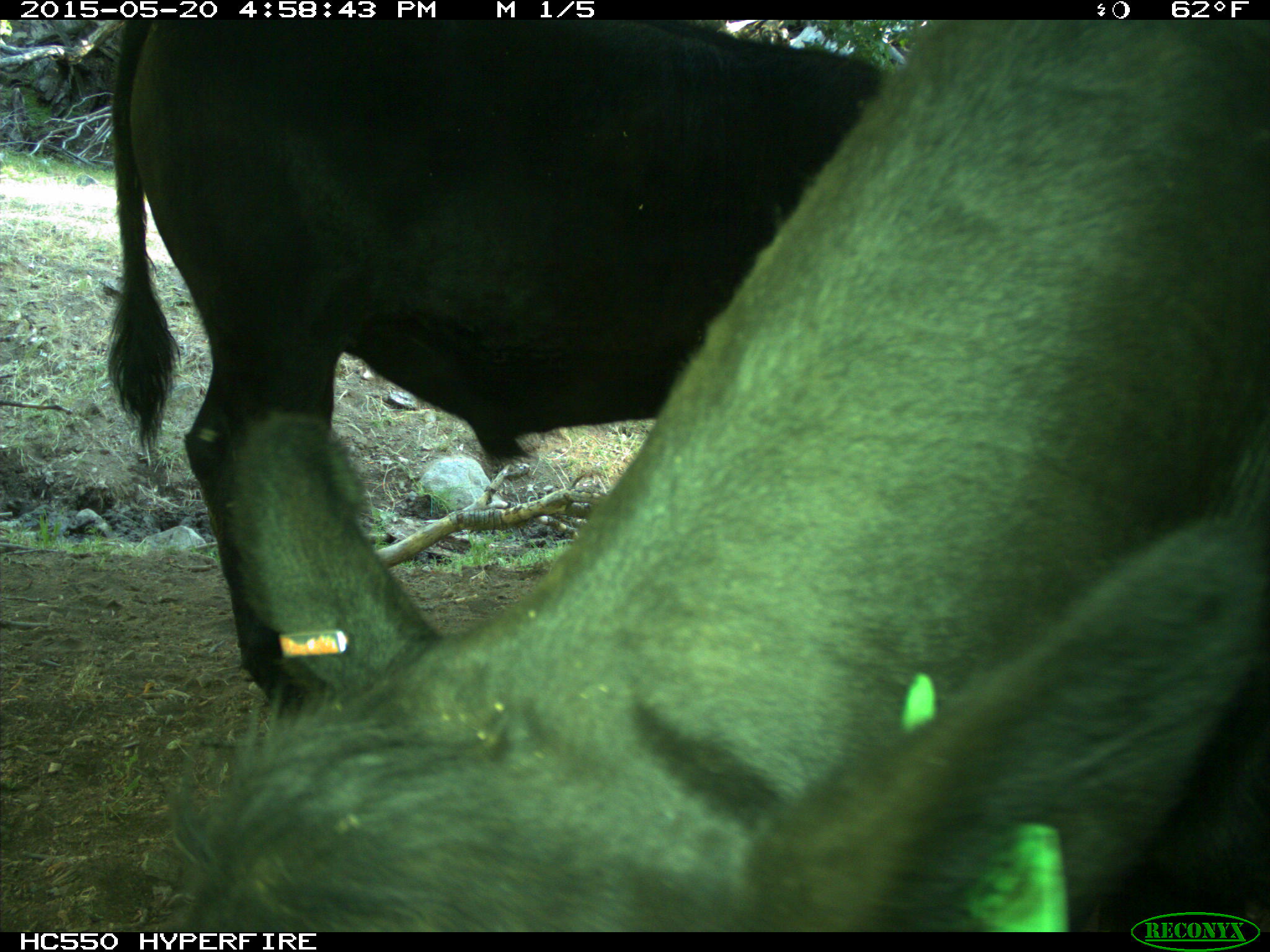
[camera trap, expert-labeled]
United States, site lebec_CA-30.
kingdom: Animalia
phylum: Chordata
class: Mammalia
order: Artiodactyla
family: Bovidae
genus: Bos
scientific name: Bos taurus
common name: domestic cow